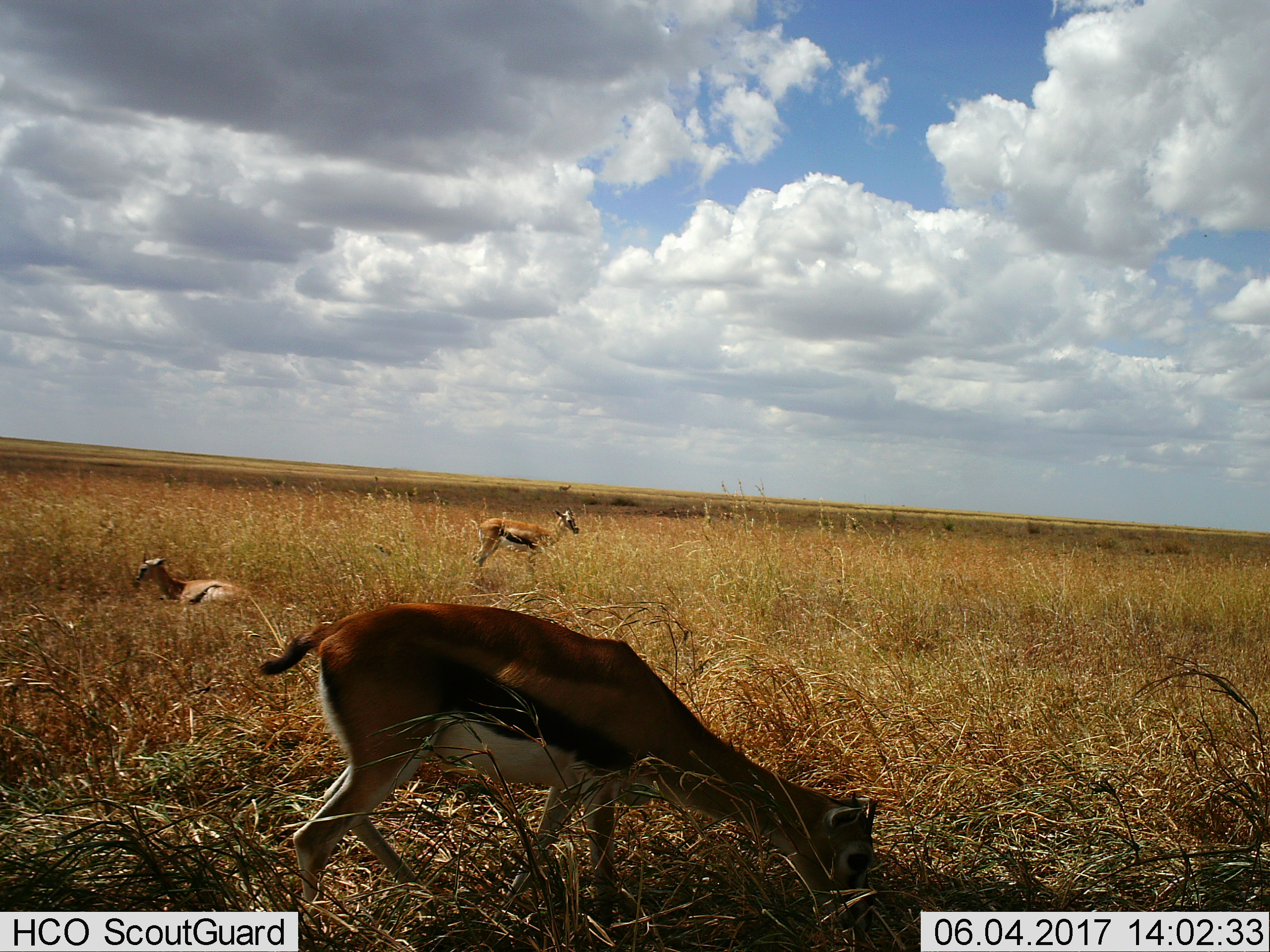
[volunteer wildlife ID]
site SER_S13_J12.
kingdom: Animalia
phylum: Chordata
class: Mammalia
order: Artiodactyla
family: Bovidae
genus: Eudorcas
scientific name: Eudorcas thomsonii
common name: thomson's gazelle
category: gazellethomsons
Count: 3.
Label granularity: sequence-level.